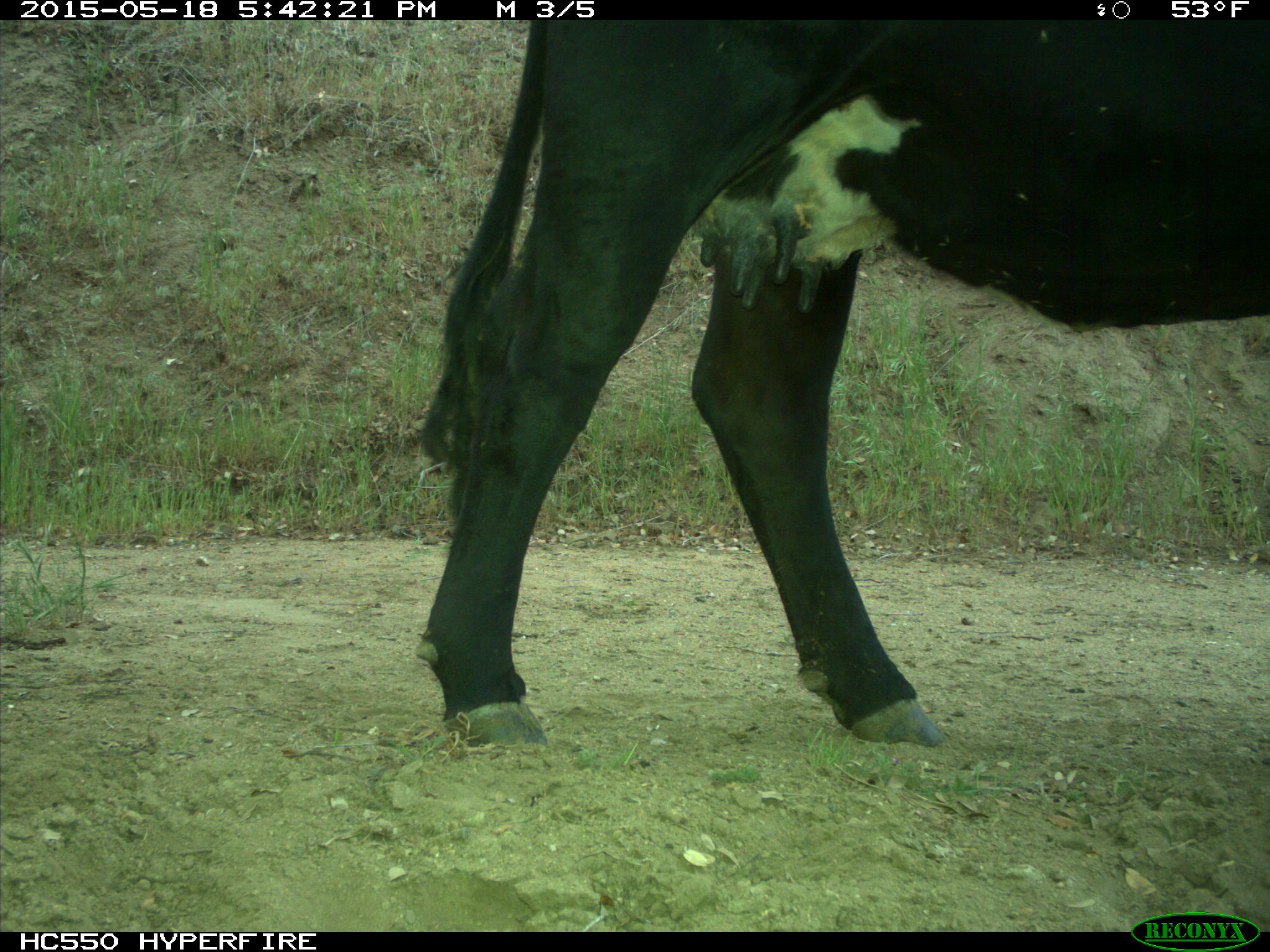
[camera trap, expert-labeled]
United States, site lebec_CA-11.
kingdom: Animalia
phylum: Chordata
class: Mammalia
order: Artiodactyla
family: Bovidae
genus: Bos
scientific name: Bos taurus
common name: domestic cow